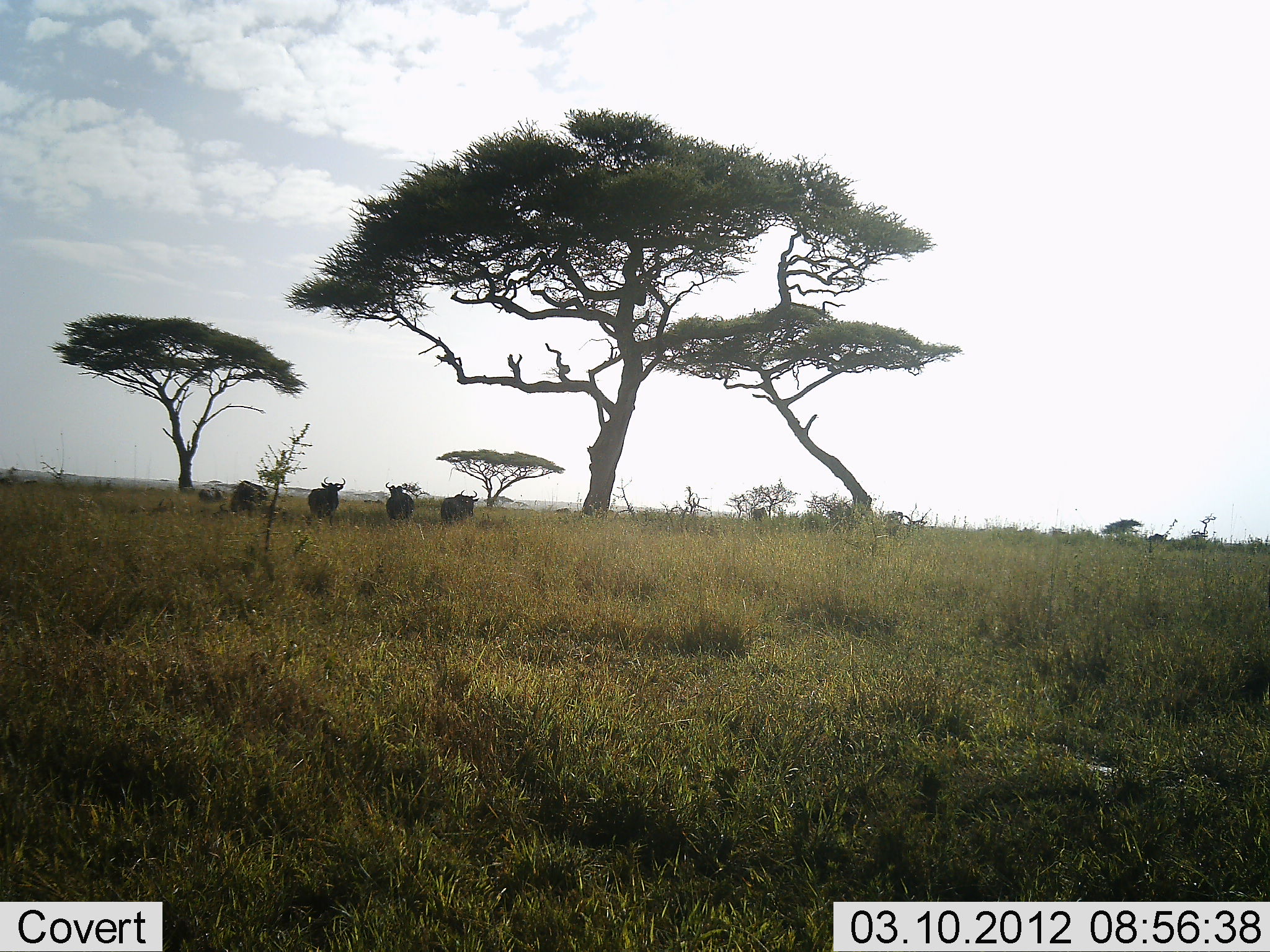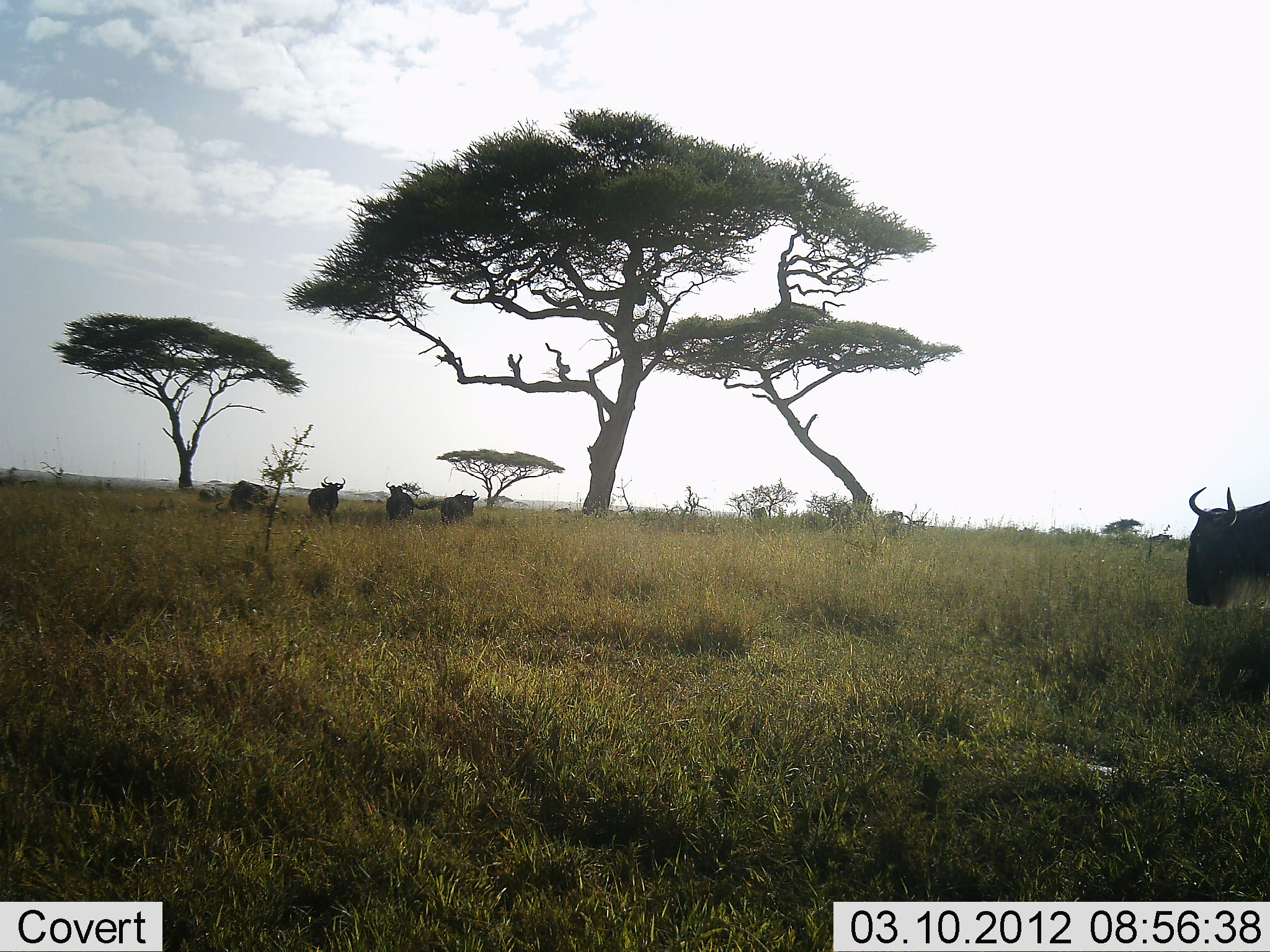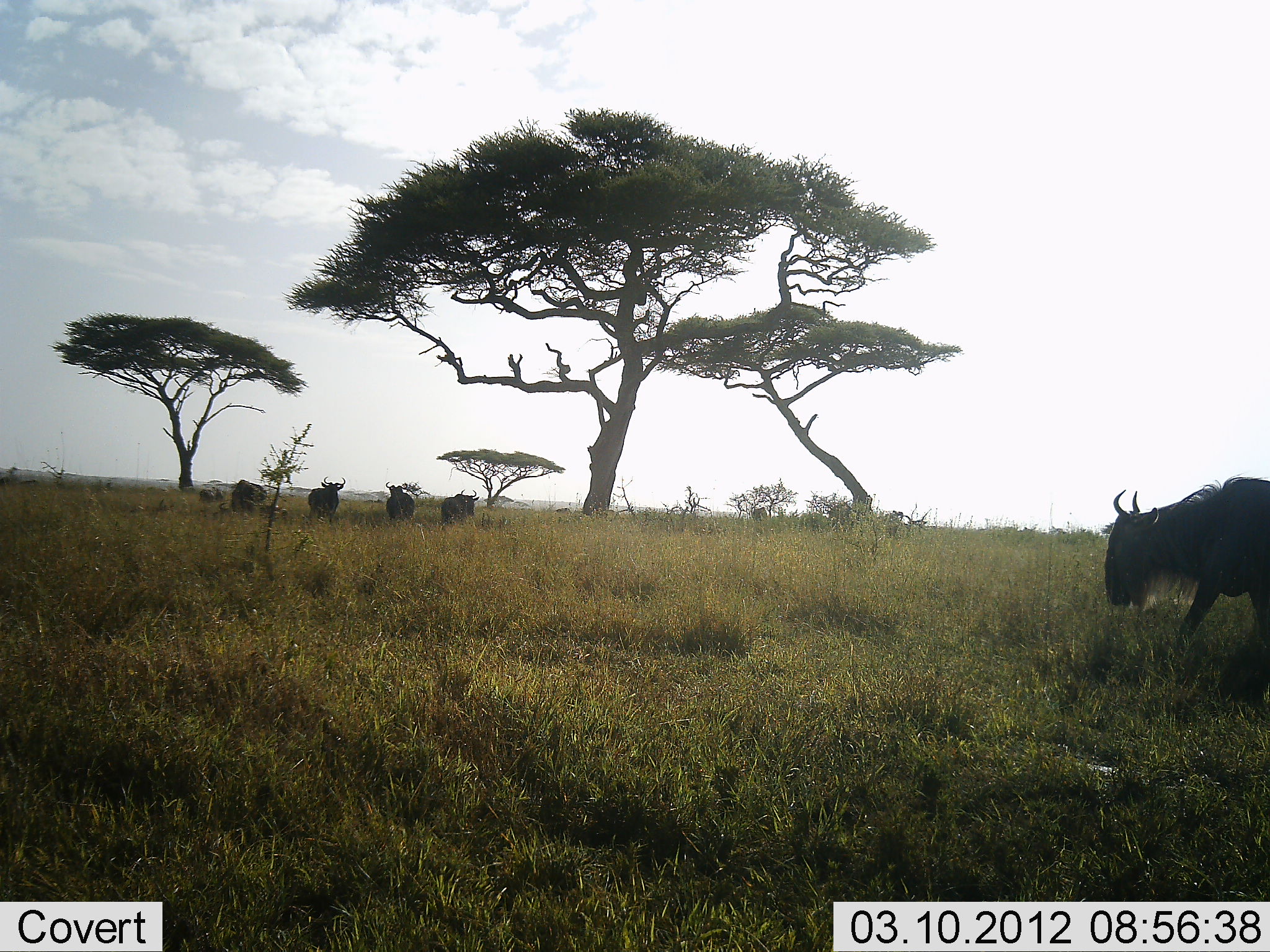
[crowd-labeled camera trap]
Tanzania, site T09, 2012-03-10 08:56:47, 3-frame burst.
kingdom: Animalia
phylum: Chordata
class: Mammalia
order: Artiodactyla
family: Bovidae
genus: Connochaetes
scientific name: Connochaetes taurinus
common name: blue wildebeest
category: wildebeest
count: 5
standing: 87%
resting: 7%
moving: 100%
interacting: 0%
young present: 0%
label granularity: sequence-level